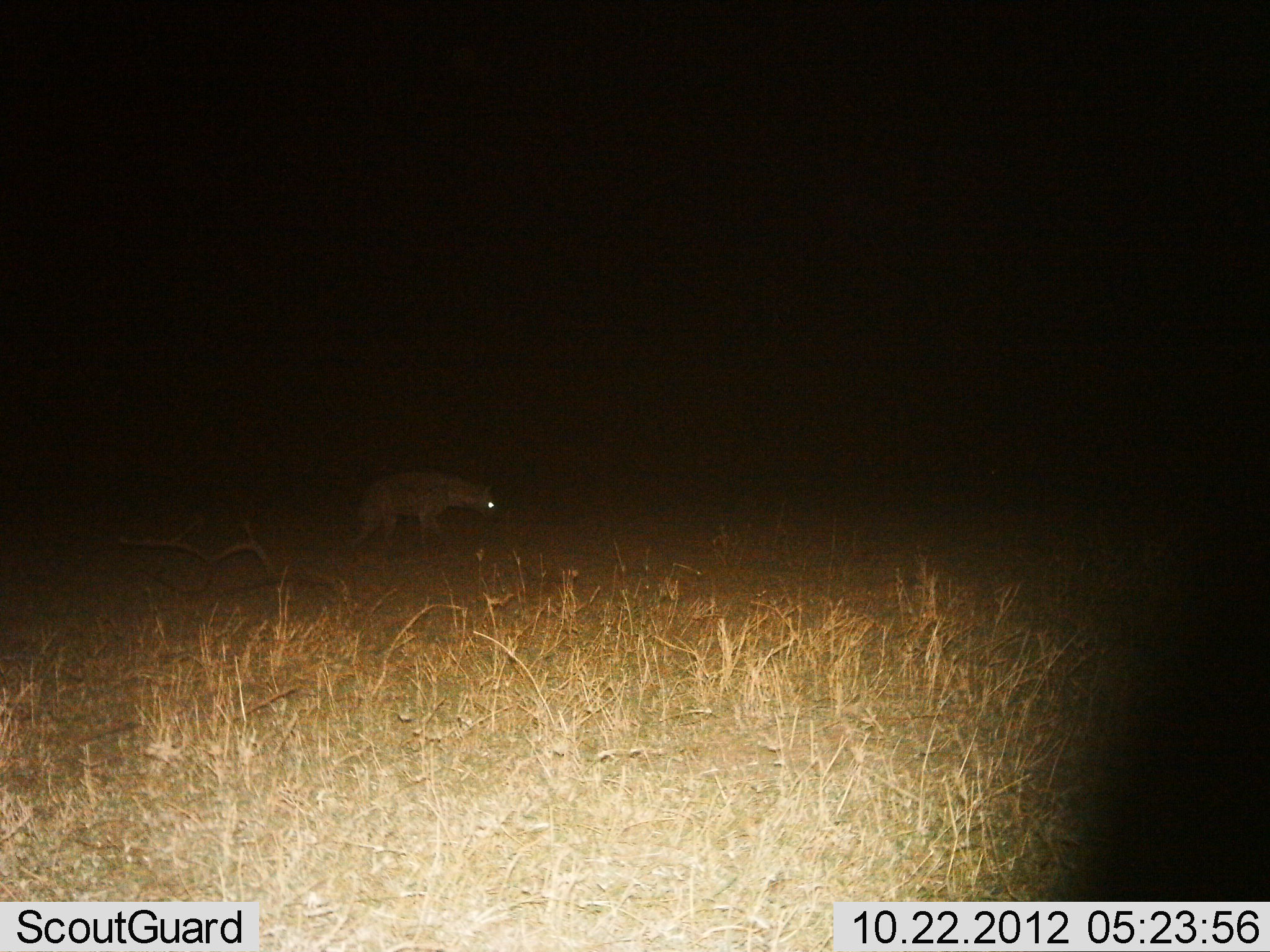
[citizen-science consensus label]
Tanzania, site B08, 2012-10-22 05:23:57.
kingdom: Animalia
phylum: Chordata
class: Mammalia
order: Carnivora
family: Hyaenidae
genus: Crocuta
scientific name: Crocuta crocuta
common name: spotted hyena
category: hyenaspotted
Hyenaspotted (spotted hyena) (Crocuta crocuta), count 1. Behavior (volunteer vote fractions): standing 40%, resting 0%, moving 60%, interacting 0%. Young present (vote fraction): 0%. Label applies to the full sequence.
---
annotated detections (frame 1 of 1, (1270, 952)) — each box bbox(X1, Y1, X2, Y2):
animal: bbox(342, 469, 500, 562)